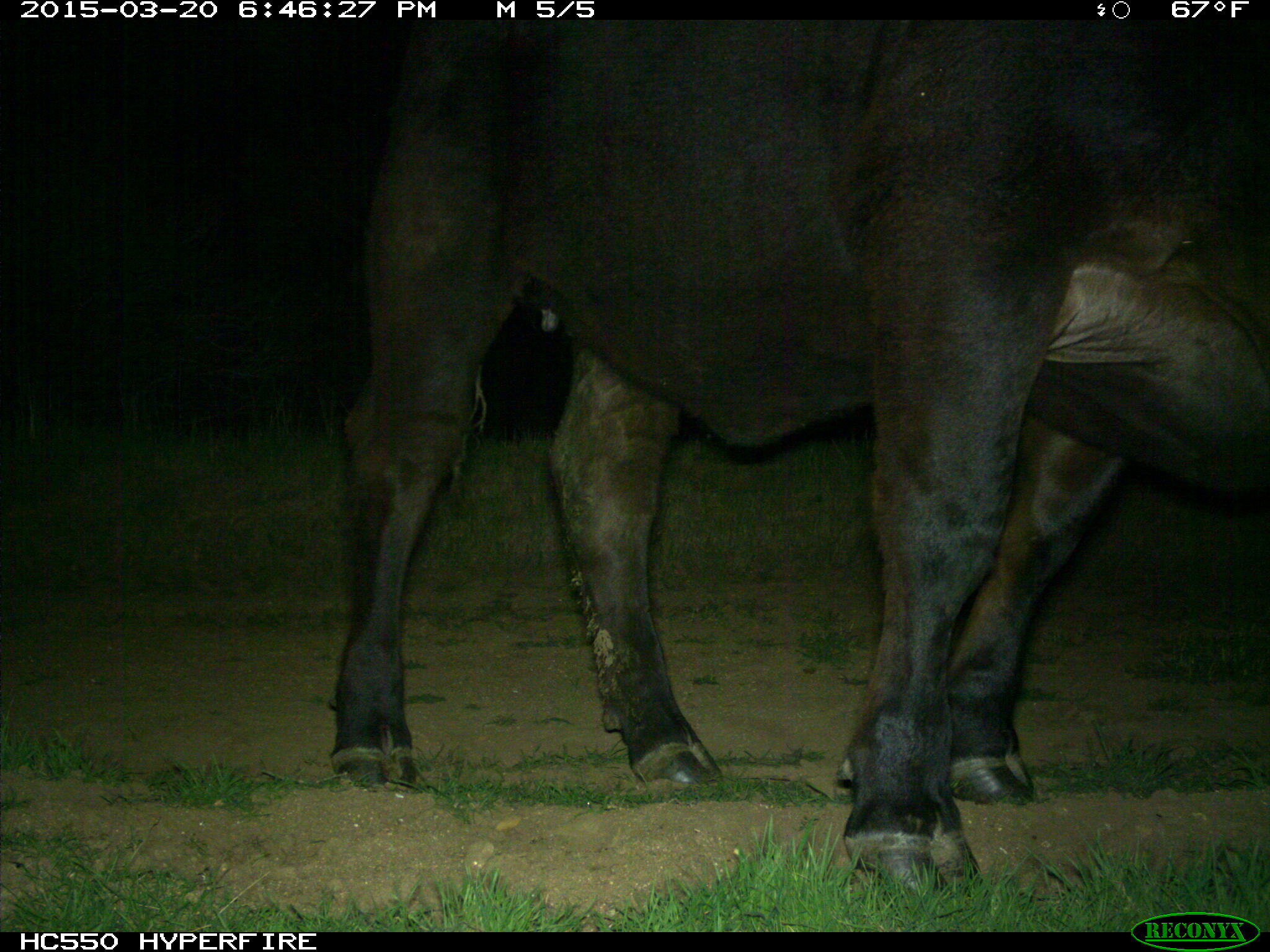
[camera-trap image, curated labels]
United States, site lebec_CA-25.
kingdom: Animalia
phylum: Chordata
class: Mammalia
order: Artiodactyla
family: Bovidae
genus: Bos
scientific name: Bos taurus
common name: domestic cow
Bos taurus (domestic cow).